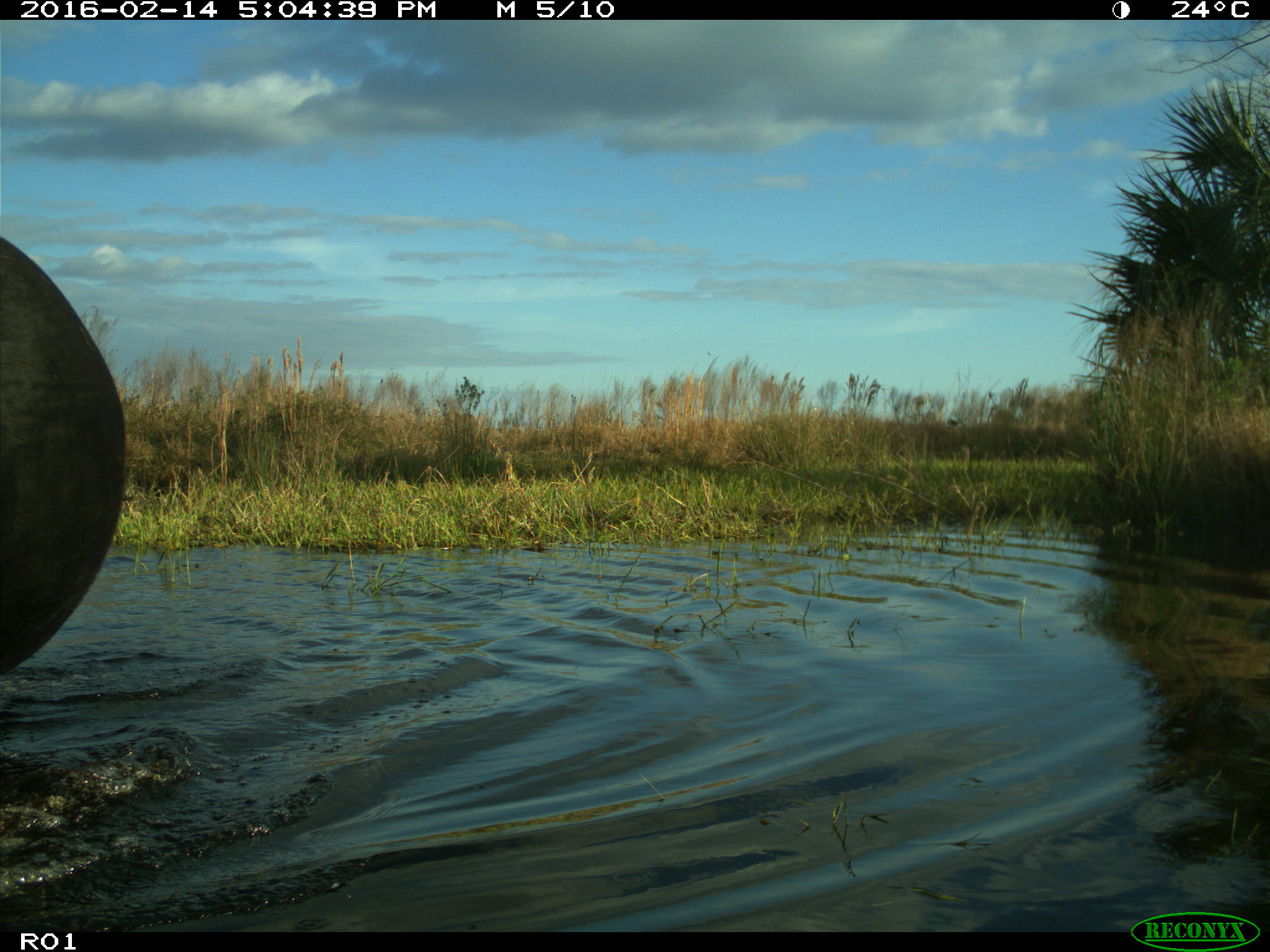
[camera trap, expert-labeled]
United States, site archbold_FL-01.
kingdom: Animalia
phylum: Chordata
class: Mammalia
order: Artiodactyla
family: Bovidae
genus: Bos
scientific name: Bos taurus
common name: domestic cow